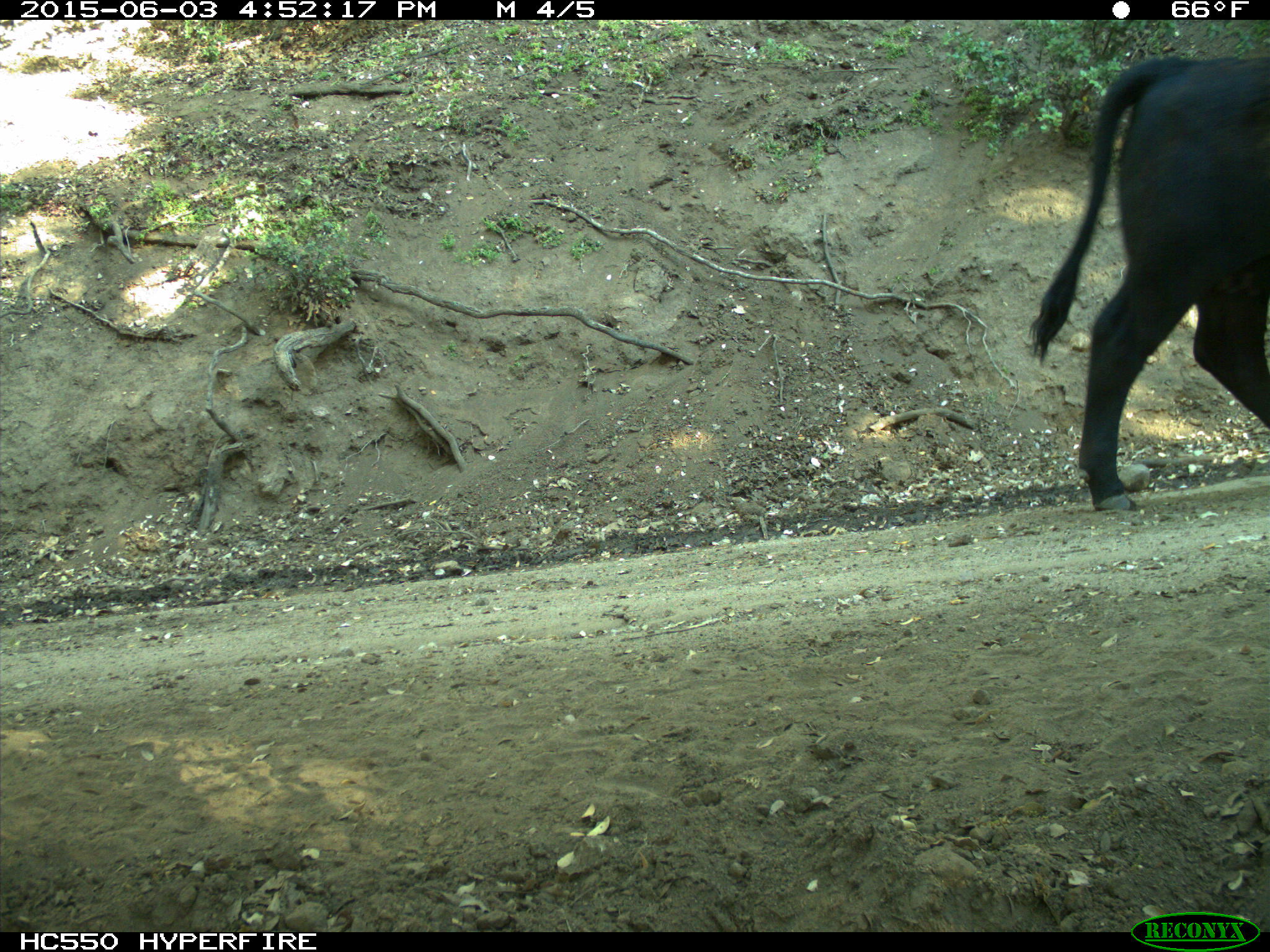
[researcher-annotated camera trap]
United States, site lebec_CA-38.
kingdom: Animalia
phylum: Chordata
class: Mammalia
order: Artiodactyla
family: Bovidae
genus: Bos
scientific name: Bos taurus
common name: domestic cow